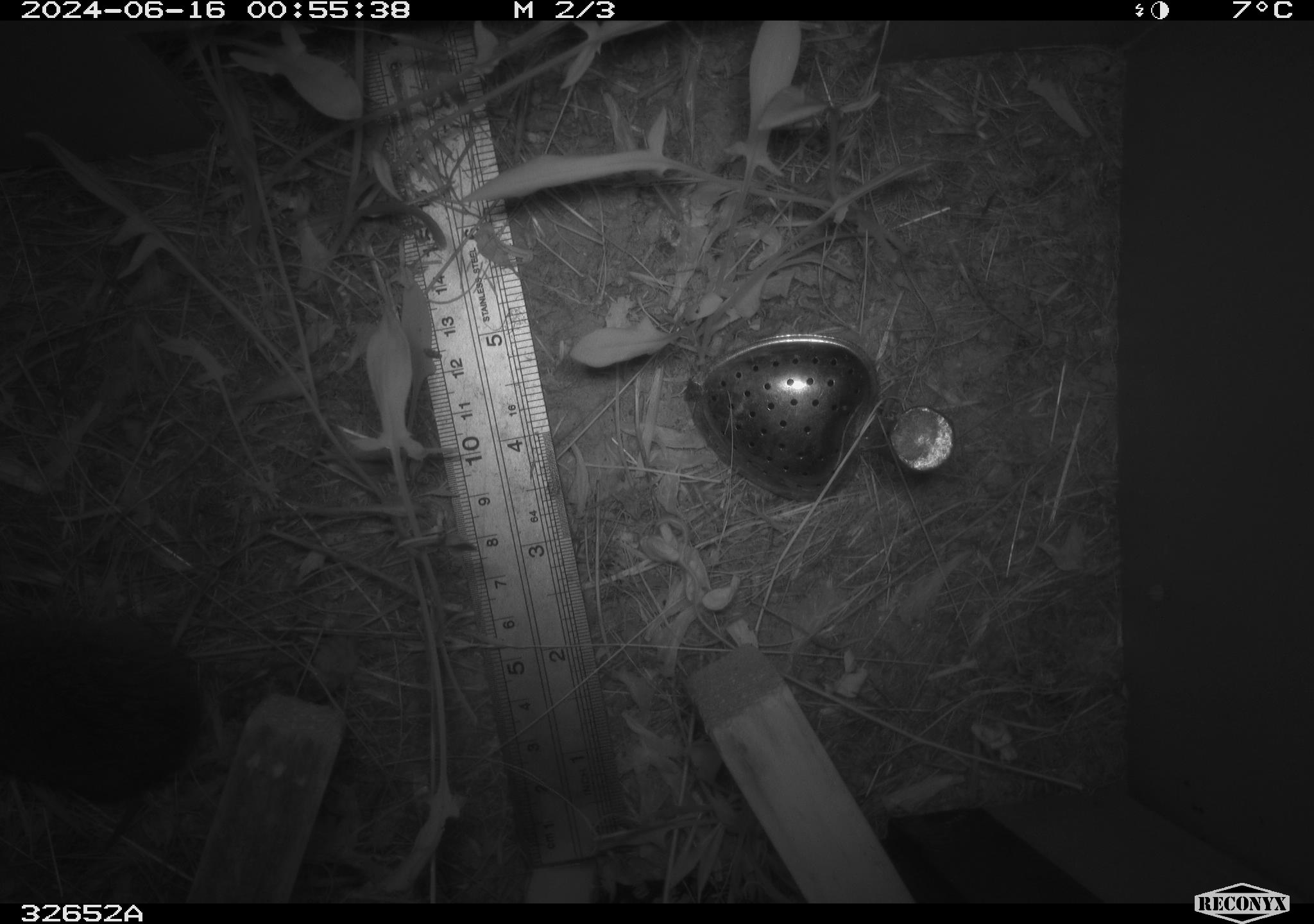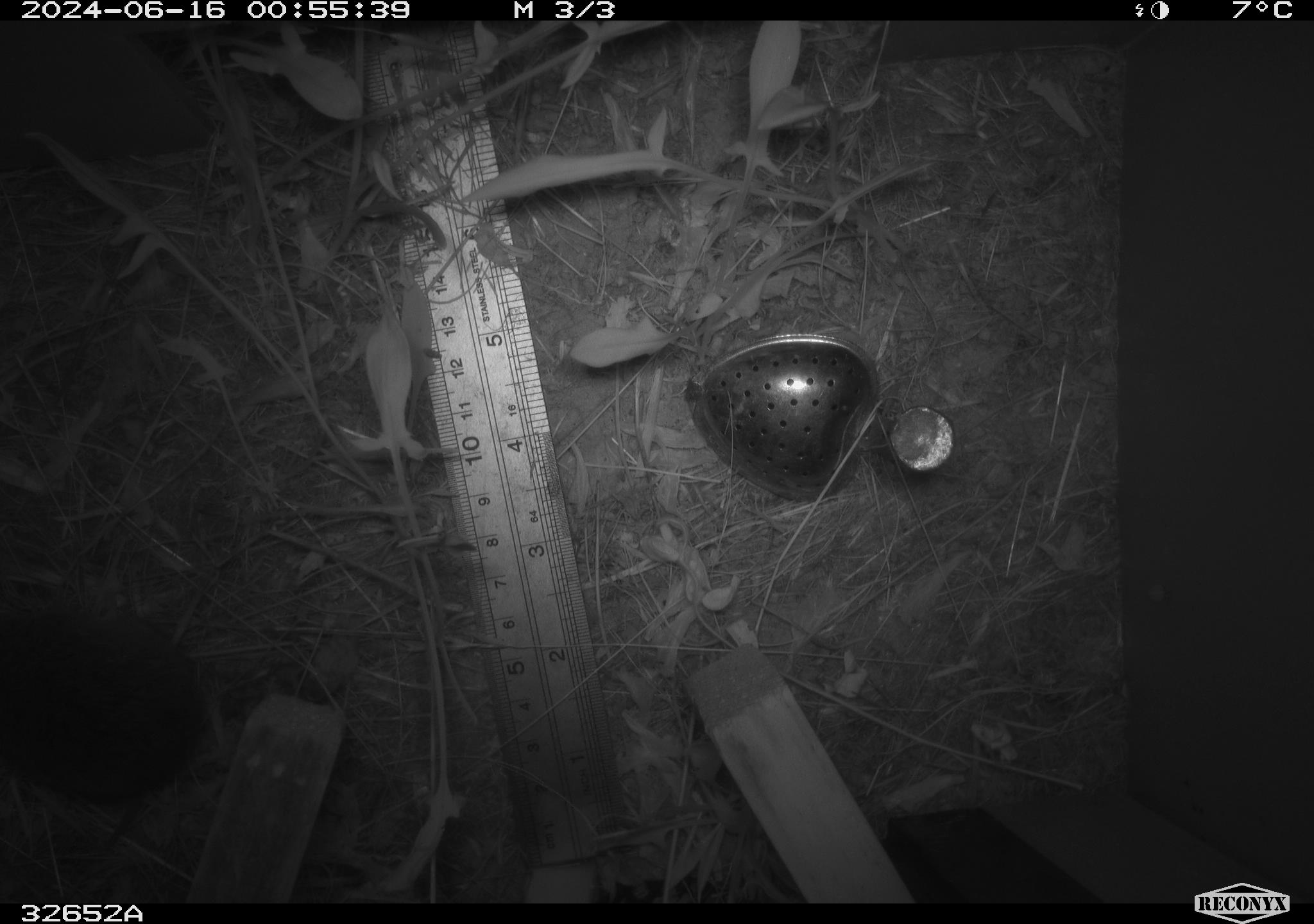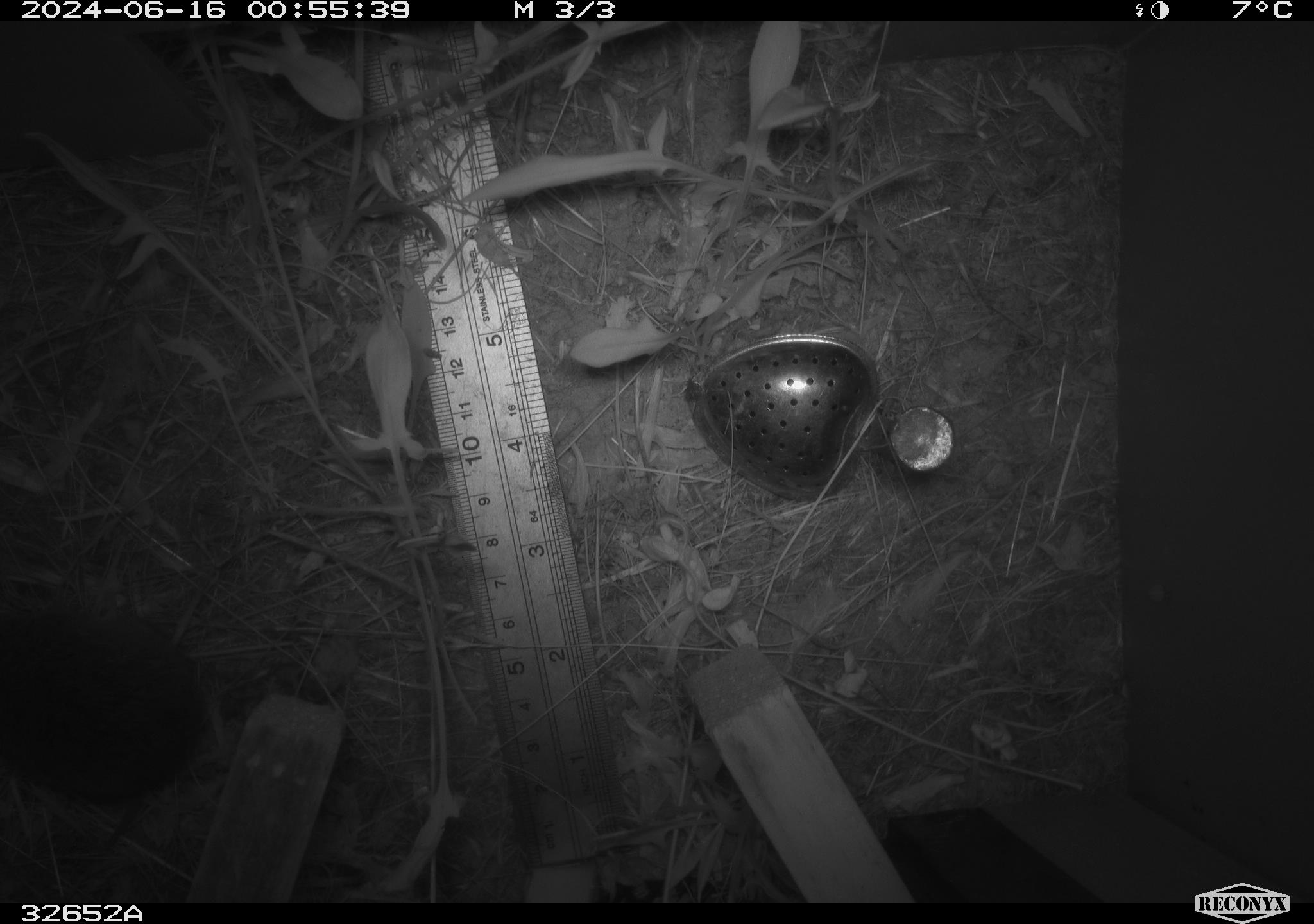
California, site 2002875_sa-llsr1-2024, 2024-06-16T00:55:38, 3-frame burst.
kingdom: Animalia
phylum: Chordata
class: Mammalia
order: Rodentia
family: Cricetidae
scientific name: Arvicolinae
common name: voles, lemmings, and muskrats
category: arvicolinae subfamily